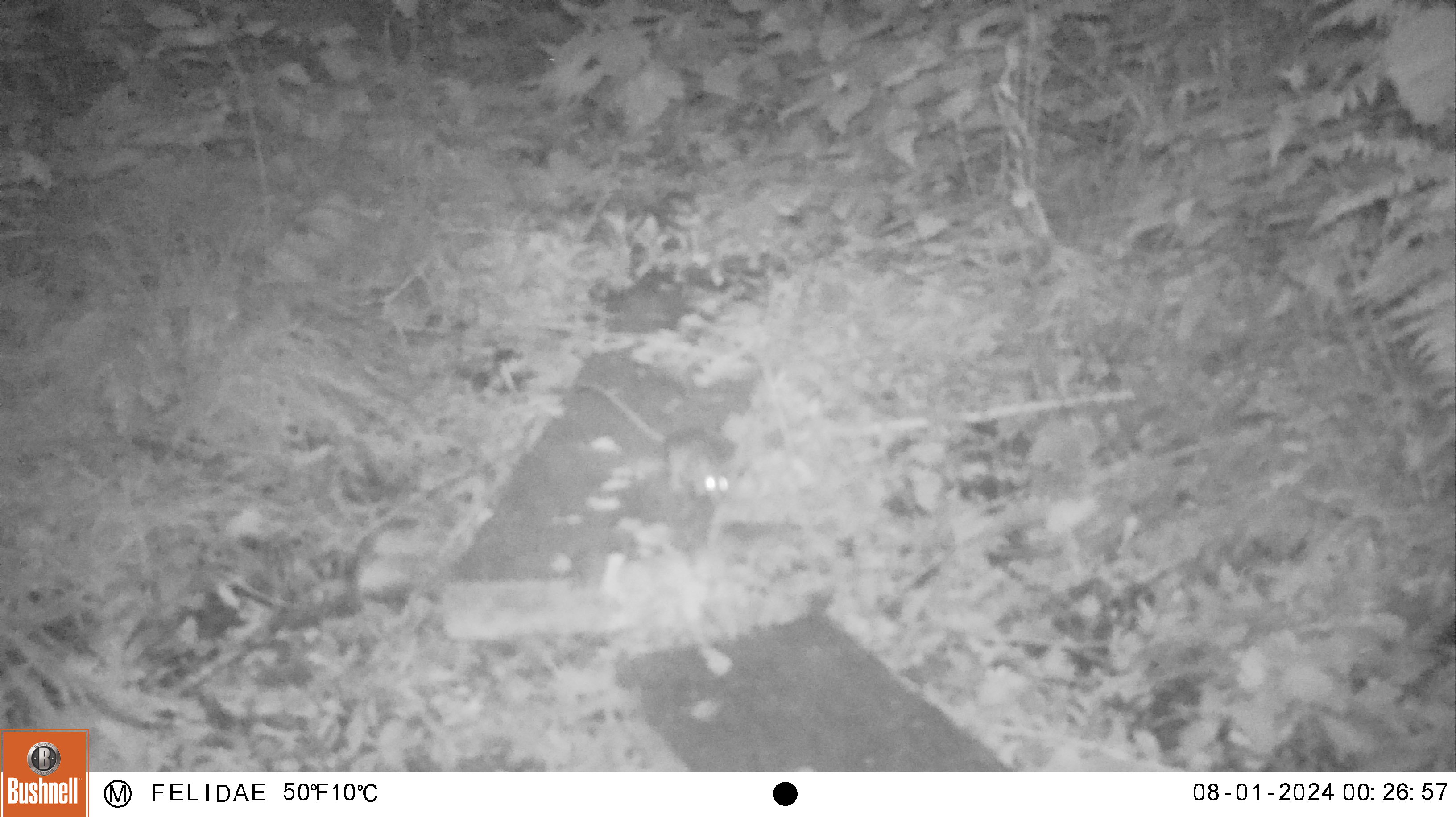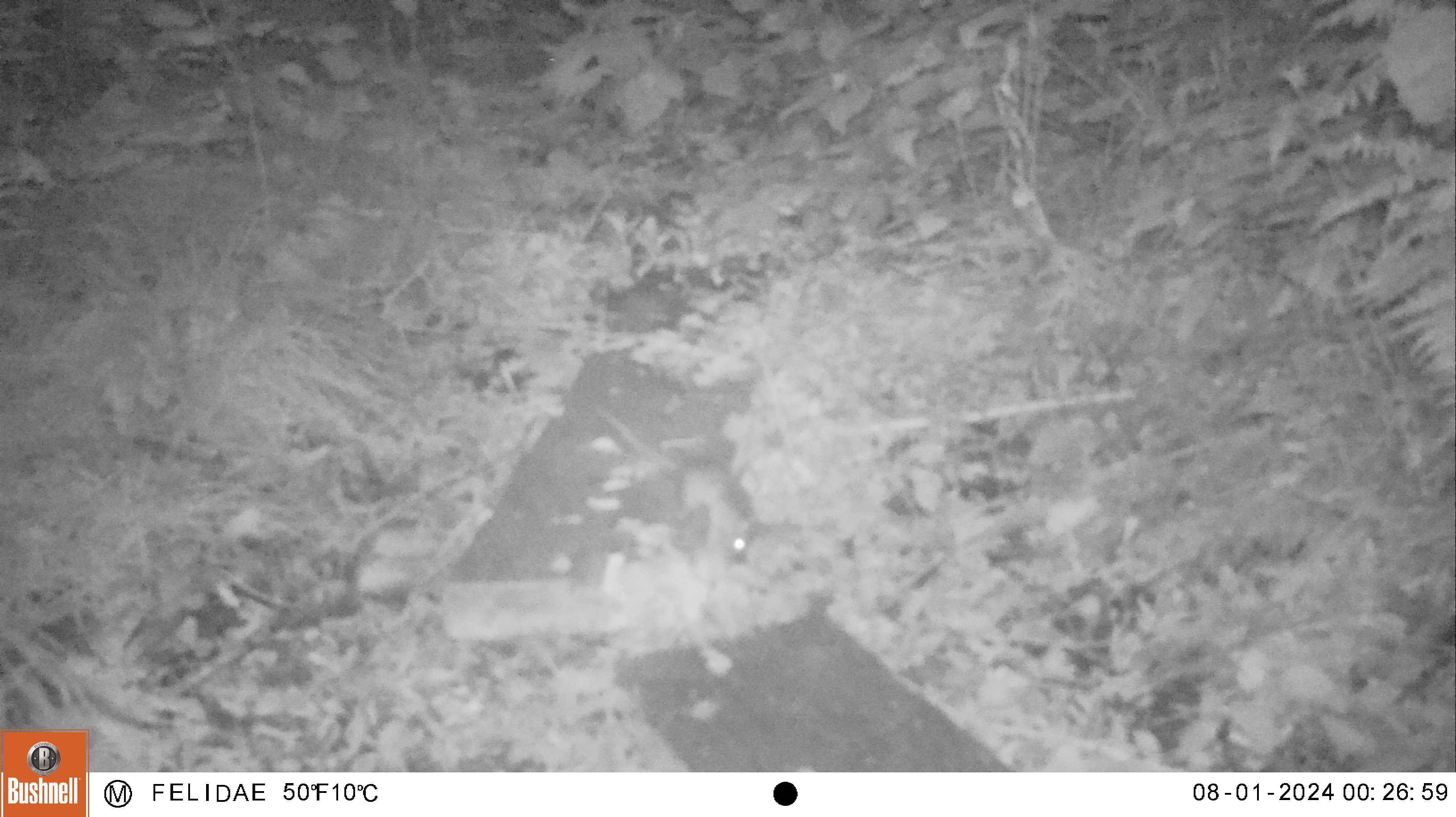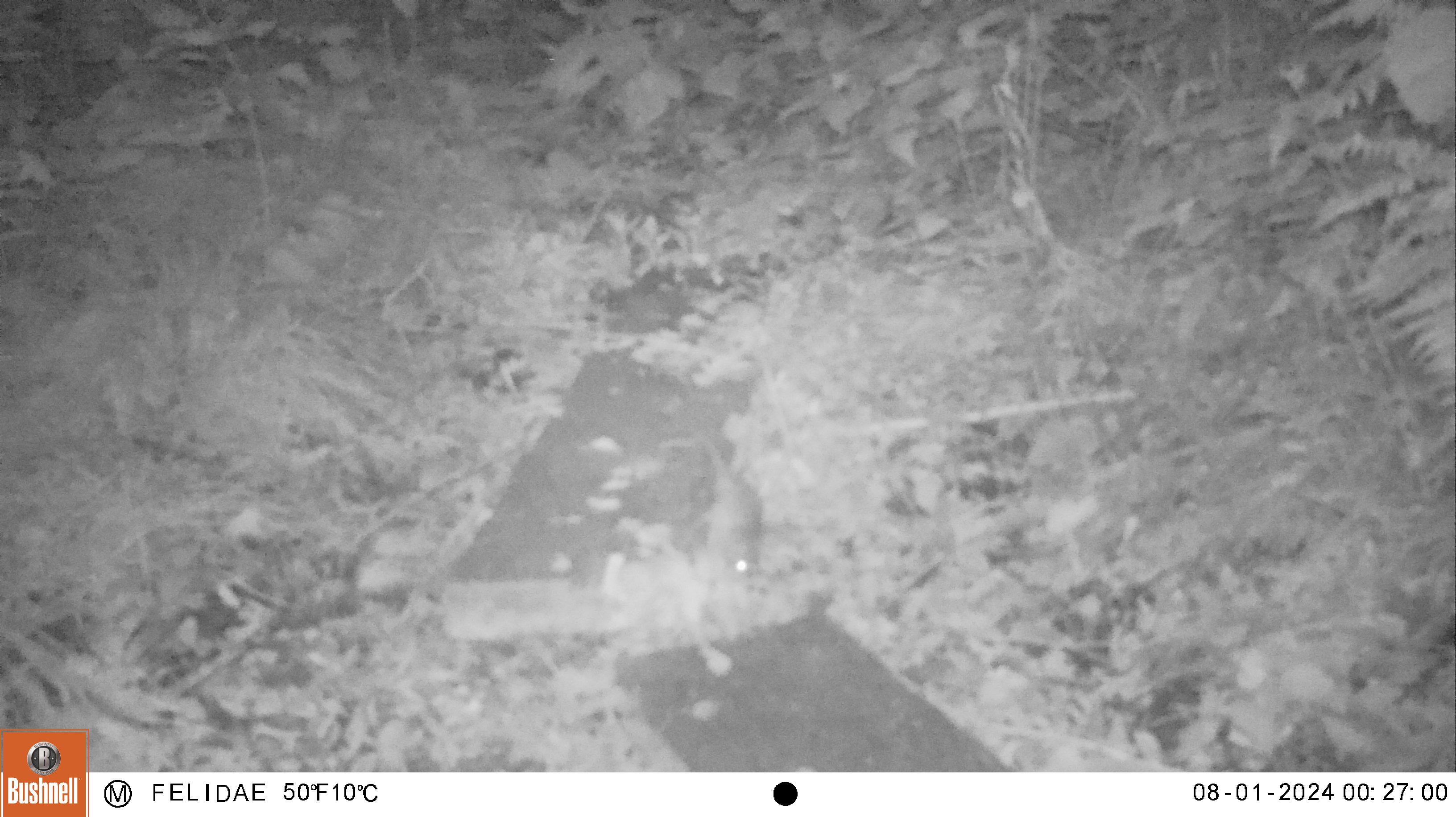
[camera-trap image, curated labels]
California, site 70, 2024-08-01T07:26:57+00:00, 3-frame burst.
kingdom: Animalia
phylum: Chordata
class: Mammalia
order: Rodentia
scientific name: Rodentia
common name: mouse or rat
Mouse or rat (Rodentia).